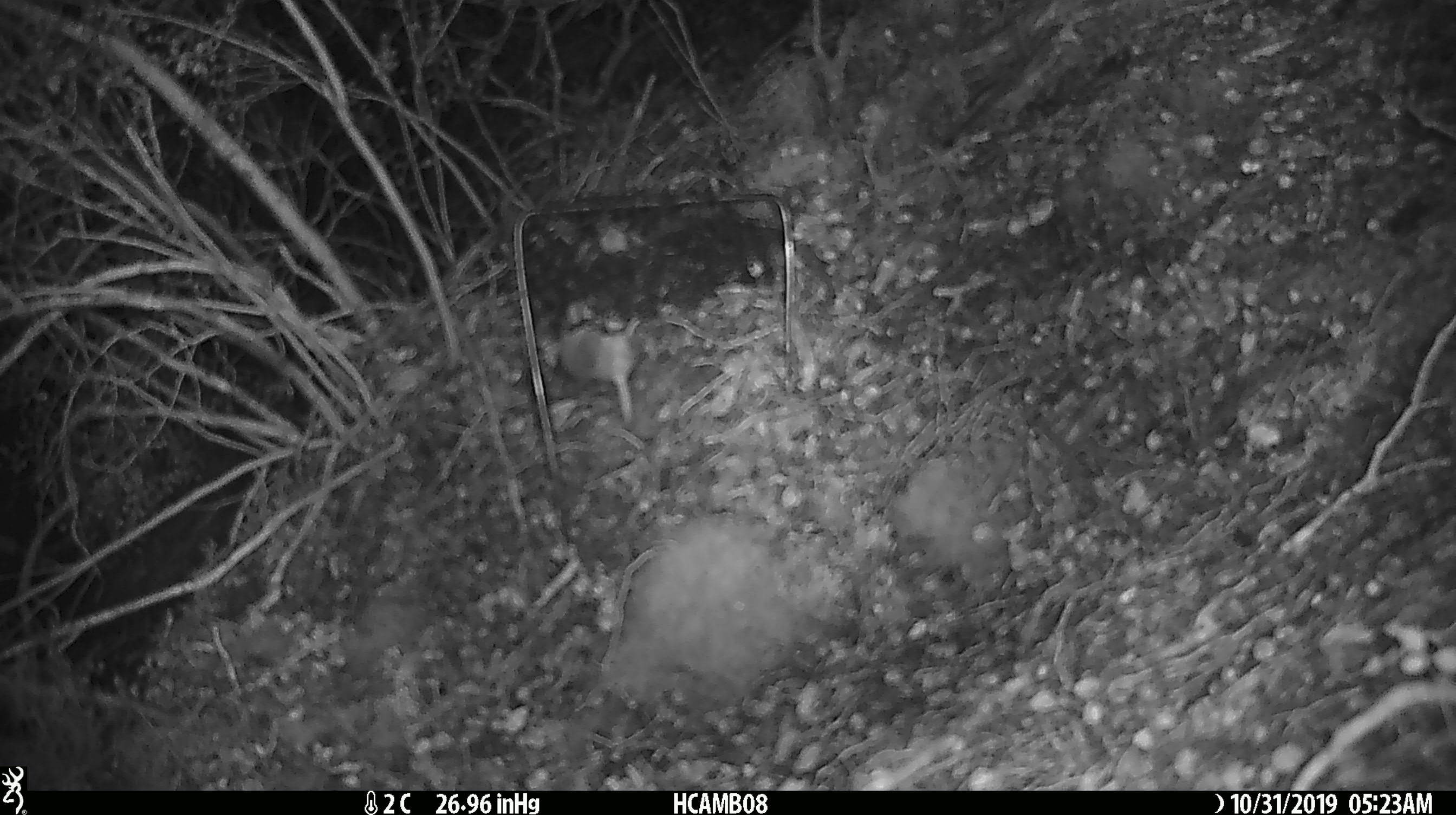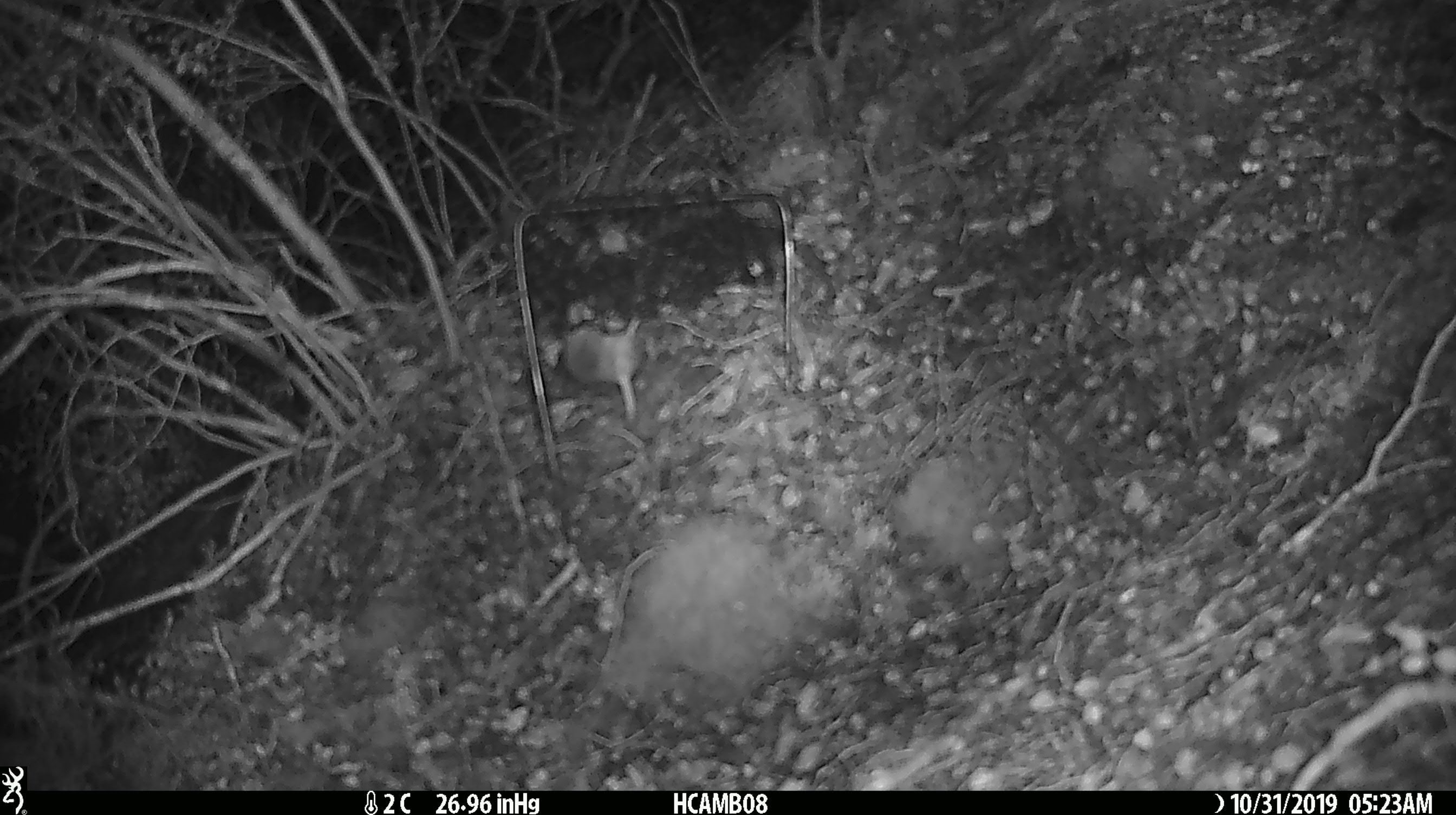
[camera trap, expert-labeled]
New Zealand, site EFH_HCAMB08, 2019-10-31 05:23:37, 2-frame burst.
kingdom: Animalia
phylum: Chordata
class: Mammalia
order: Rodentia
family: Muridae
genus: Mus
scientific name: Mus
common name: mouse